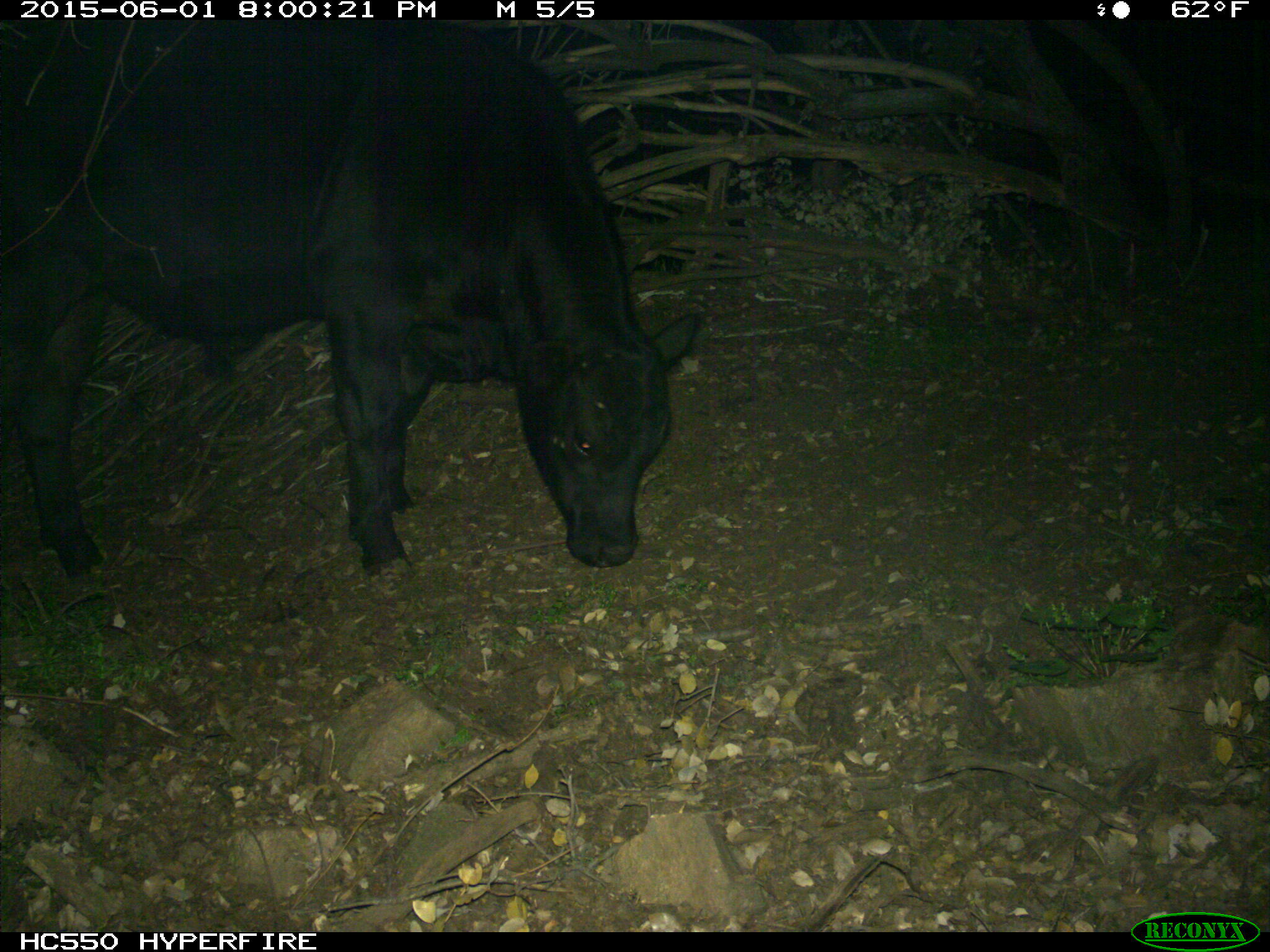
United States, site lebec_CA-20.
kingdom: Animalia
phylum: Chordata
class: Mammalia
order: Artiodactyla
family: Bovidae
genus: Bos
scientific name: Bos taurus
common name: domestic cow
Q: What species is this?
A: Bos taurus (domestic cow).